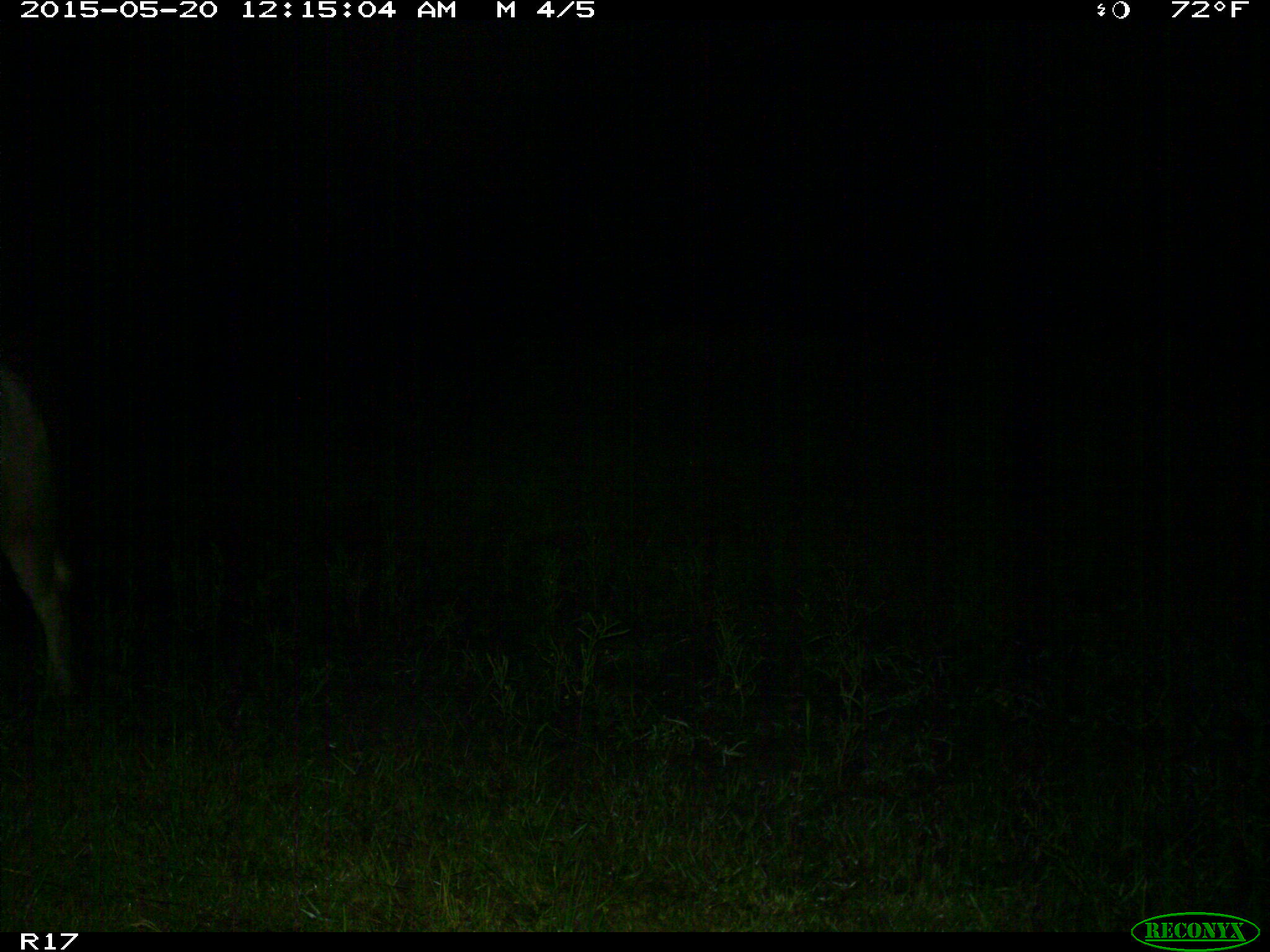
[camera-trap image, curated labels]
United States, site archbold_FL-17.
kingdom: Animalia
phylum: Chordata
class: Mammalia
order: Artiodactyla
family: Bovidae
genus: Bos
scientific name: Bos taurus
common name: domestic cow